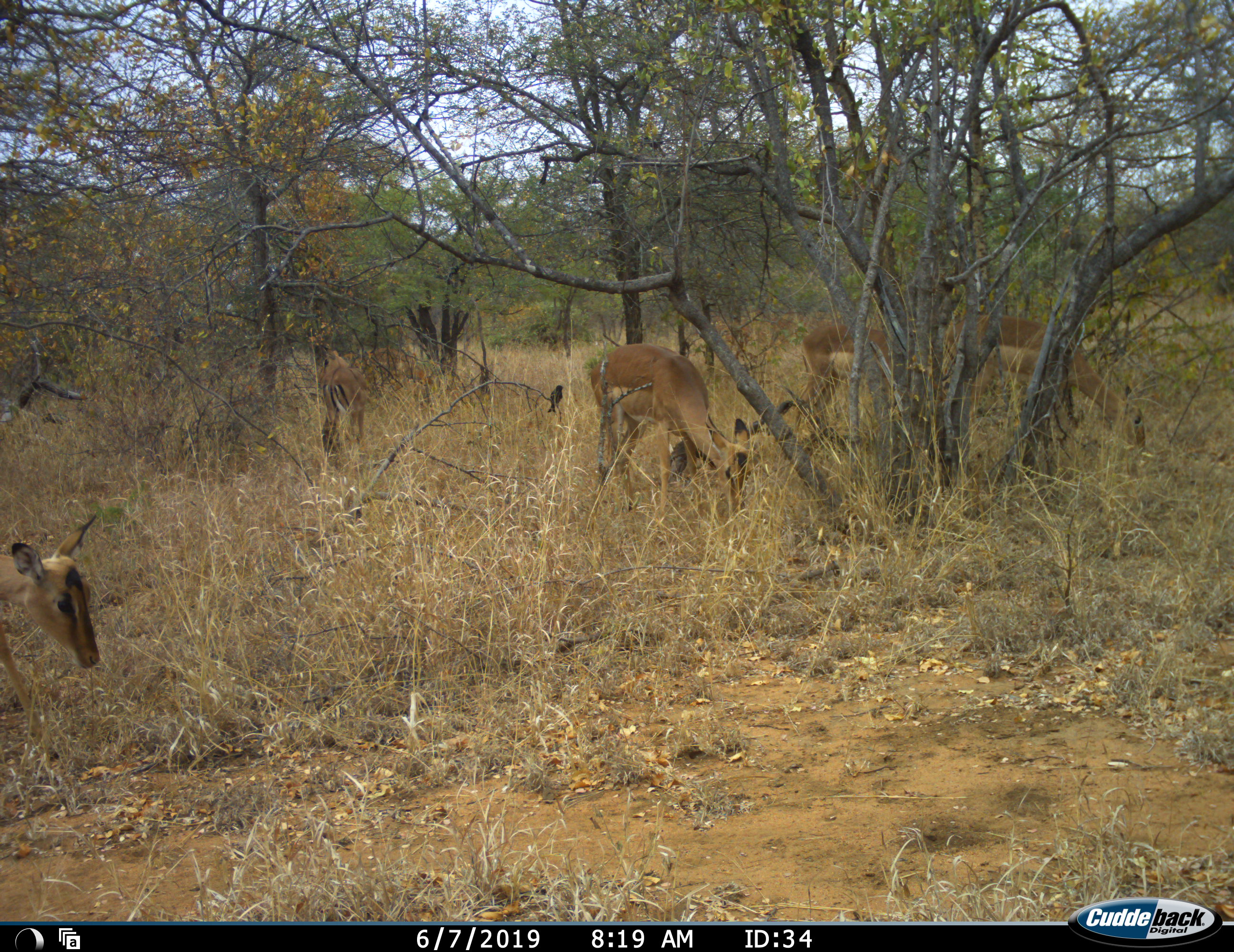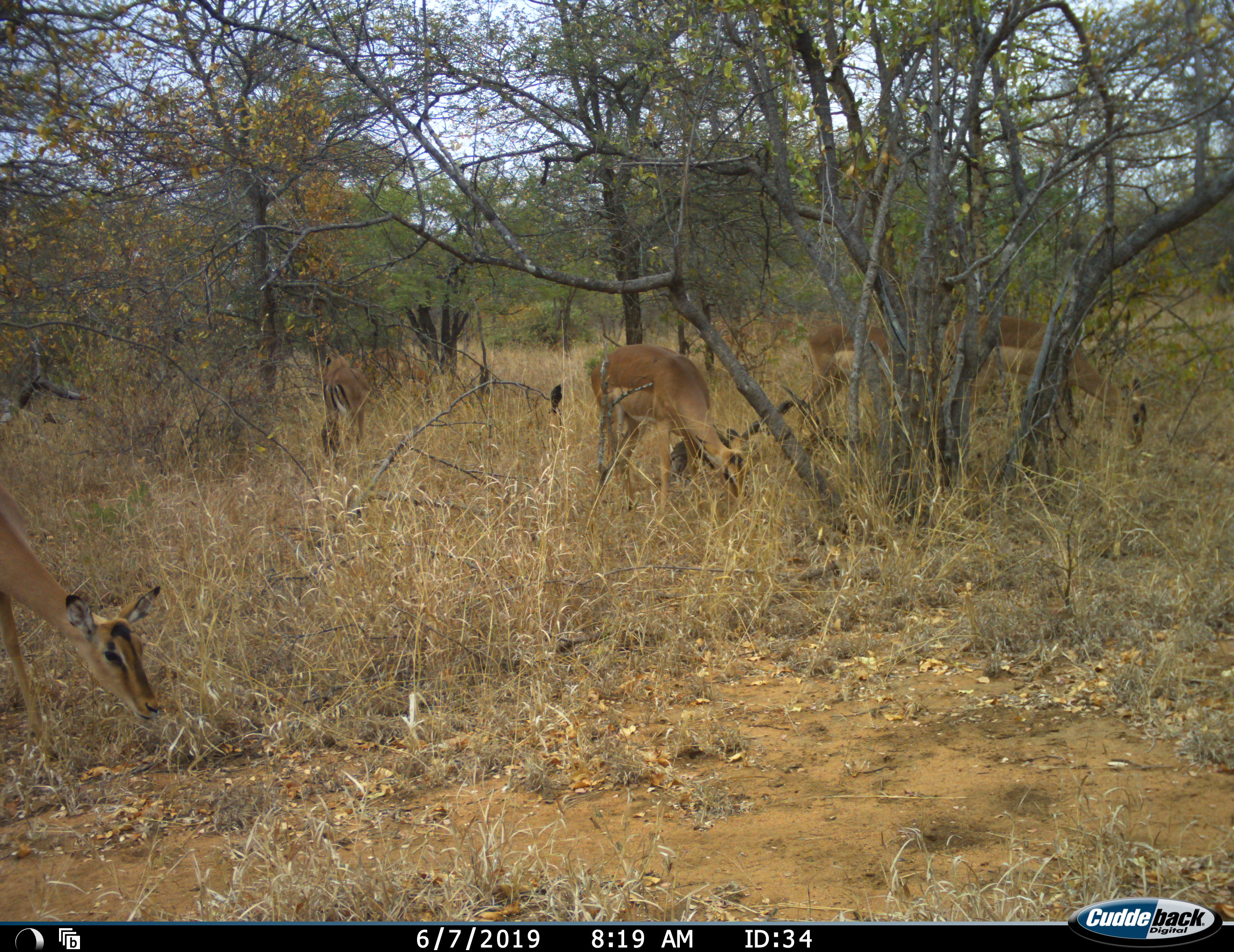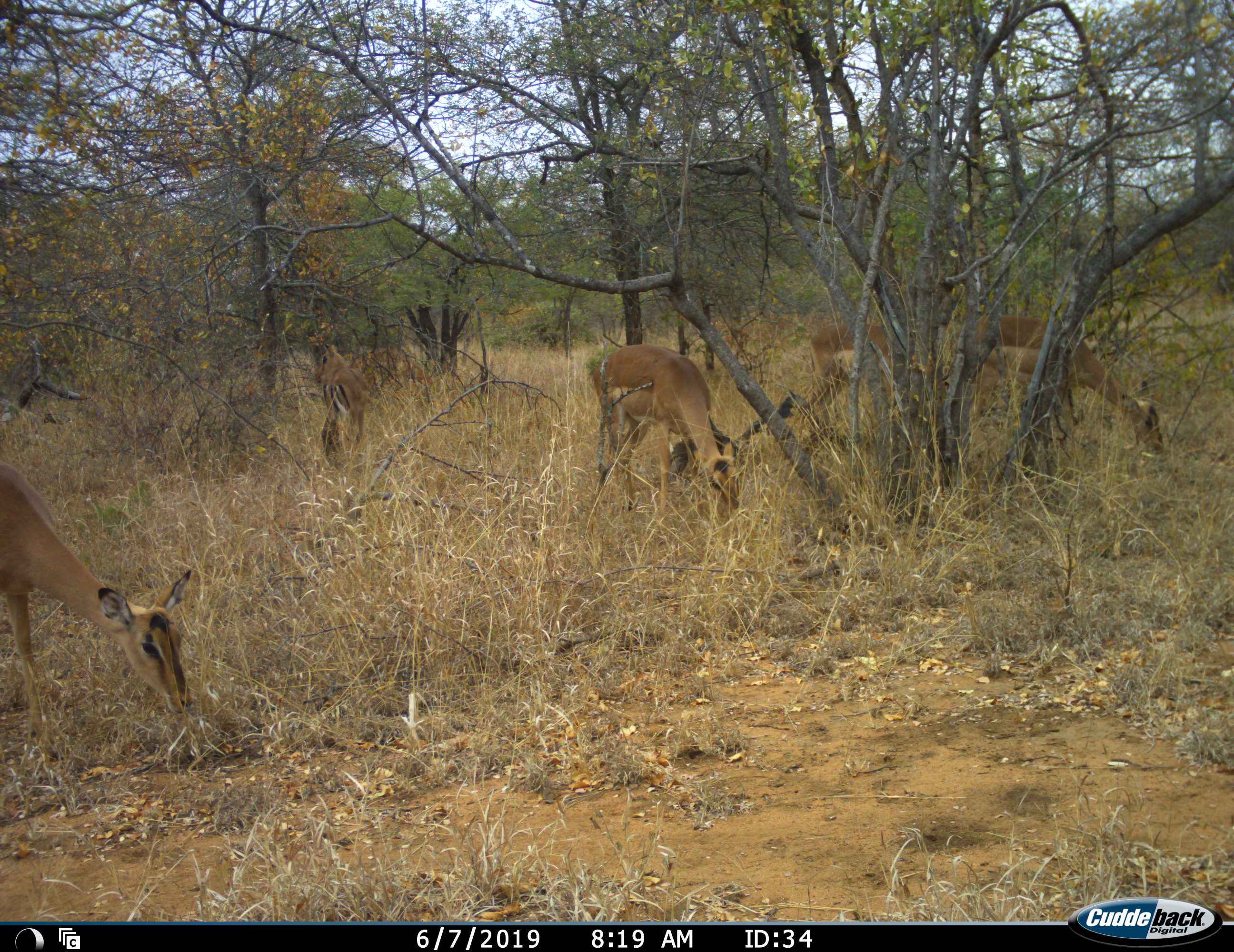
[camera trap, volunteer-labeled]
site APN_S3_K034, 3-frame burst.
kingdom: Animalia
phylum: Chordata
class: Mammalia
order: Artiodactyla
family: Bovidae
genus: Aepyceros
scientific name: Aepyceros melampus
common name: impala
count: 5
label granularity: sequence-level